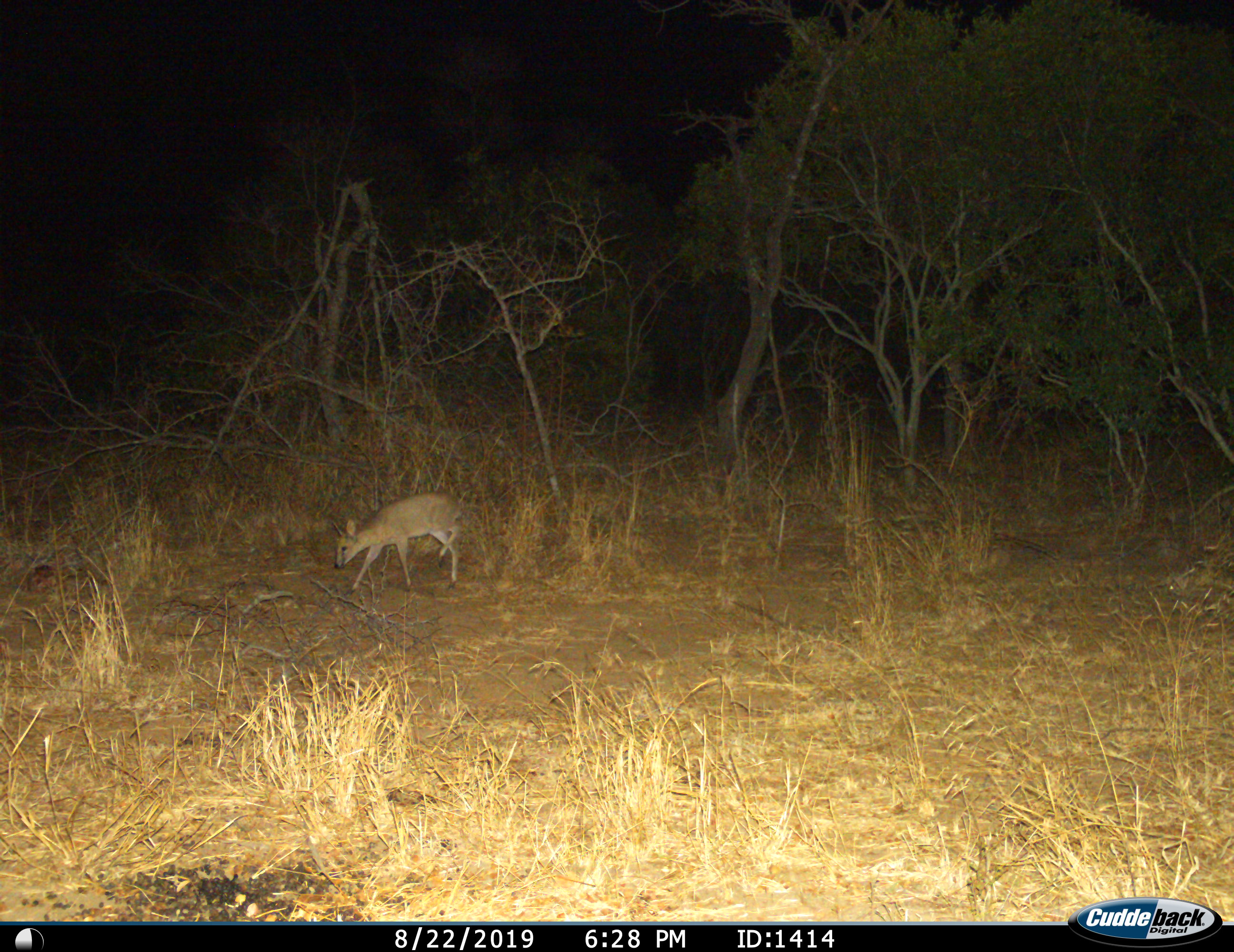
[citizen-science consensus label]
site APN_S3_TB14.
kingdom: Animalia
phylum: Chordata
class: Mammalia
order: Artiodactyla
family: Bovidae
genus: Madoqua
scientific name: Madoqua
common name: dik-dik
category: dikdik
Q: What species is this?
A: Dikdik (dik-dik) (Madoqua).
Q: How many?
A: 1.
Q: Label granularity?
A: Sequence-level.